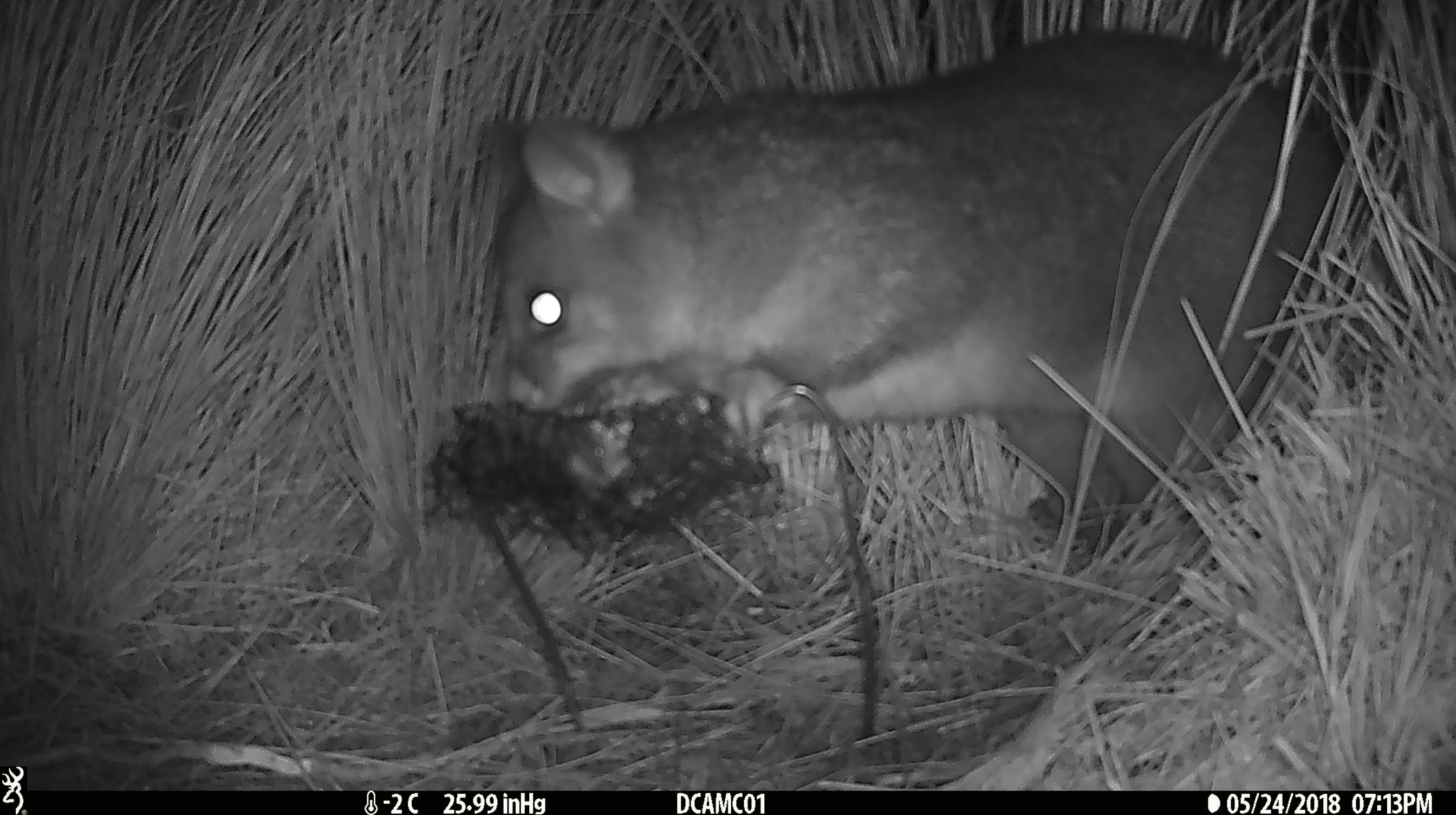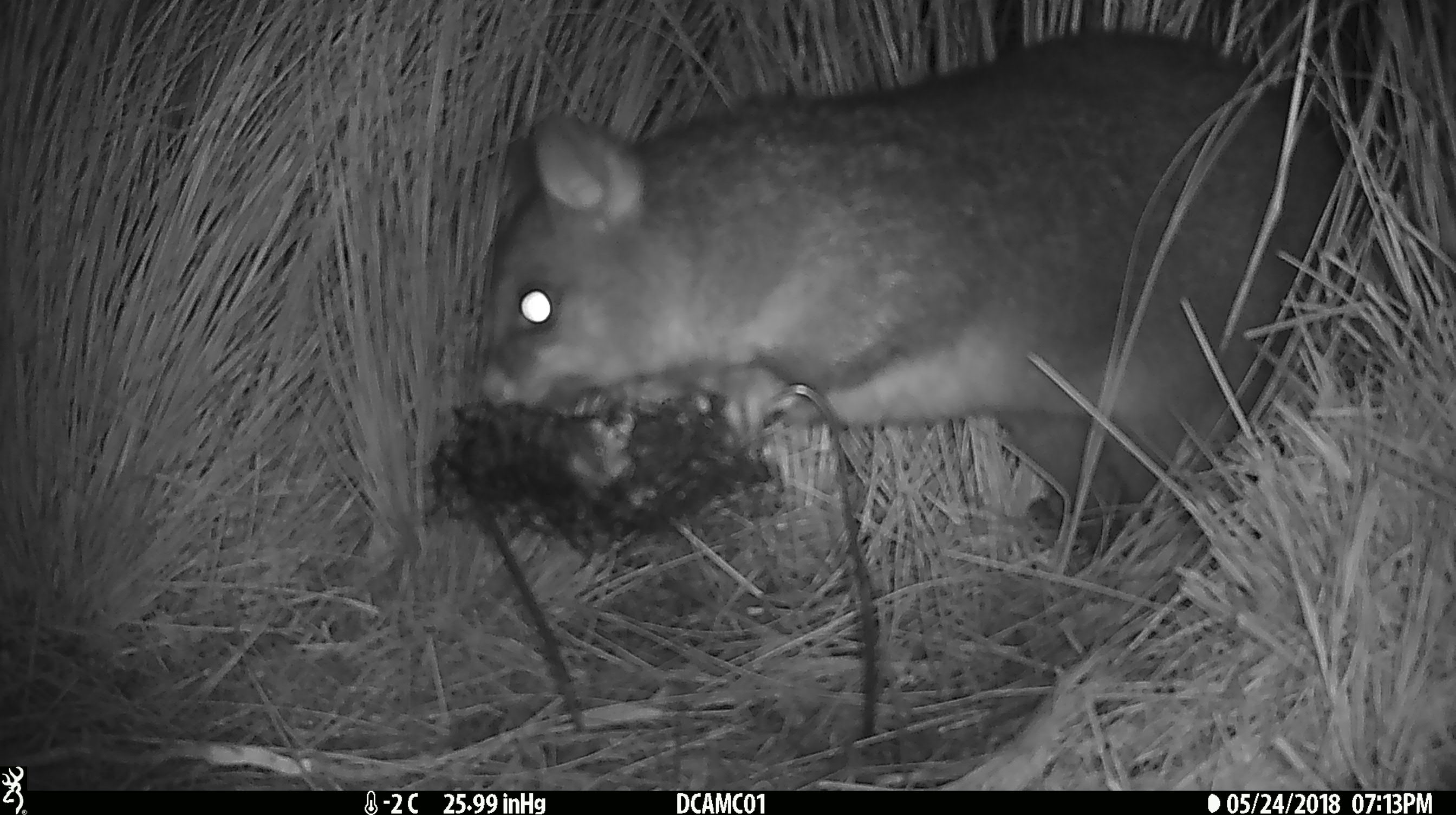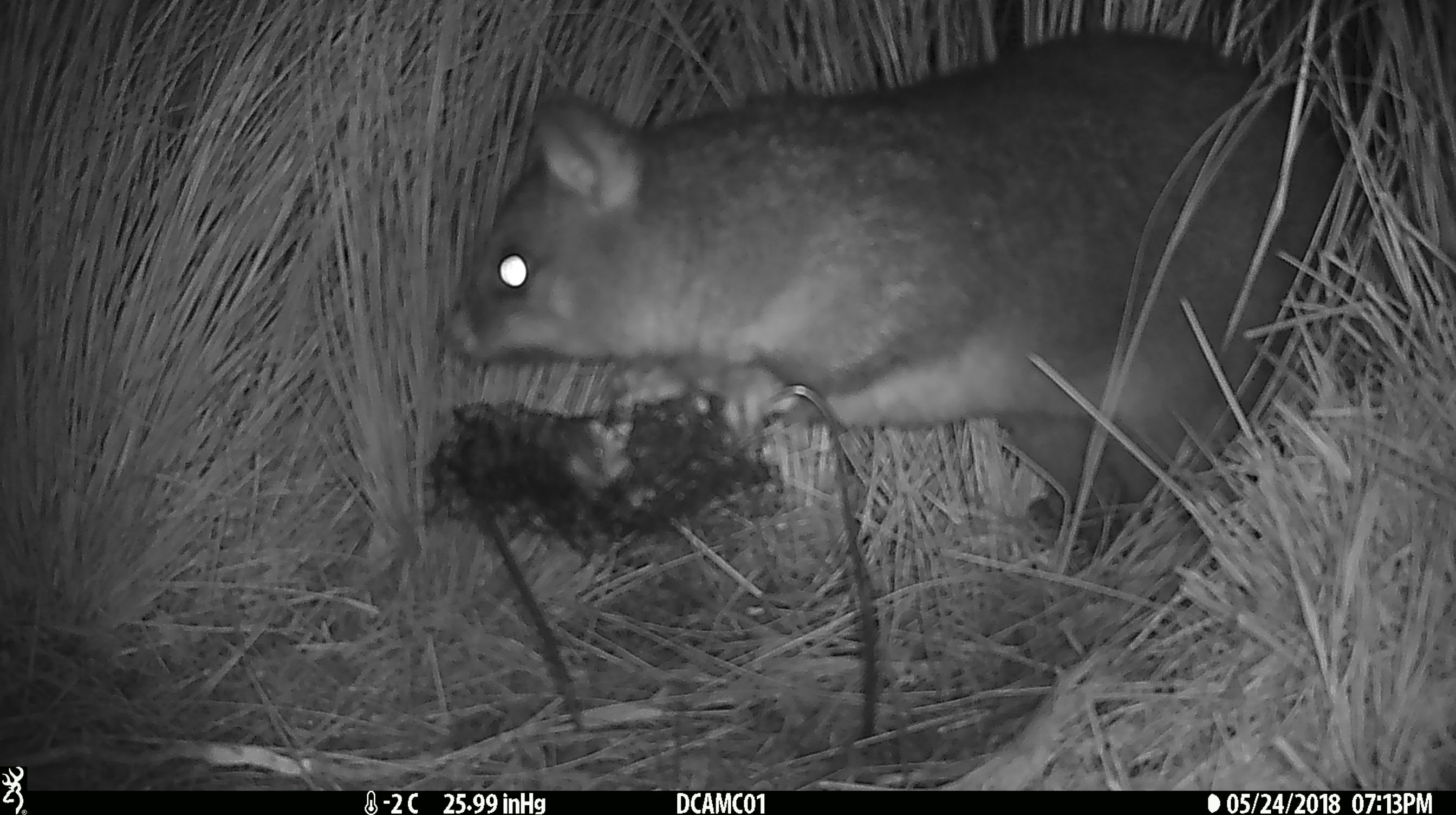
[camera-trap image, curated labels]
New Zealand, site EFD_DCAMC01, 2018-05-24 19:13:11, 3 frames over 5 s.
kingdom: Animalia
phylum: Chordata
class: Mammalia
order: Diprotodontia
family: Phalangeridae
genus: Trichosurus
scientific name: Trichosurus vulpecula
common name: common brushtail possum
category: possum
Possum (common brushtail possum) (Trichosurus vulpecula).